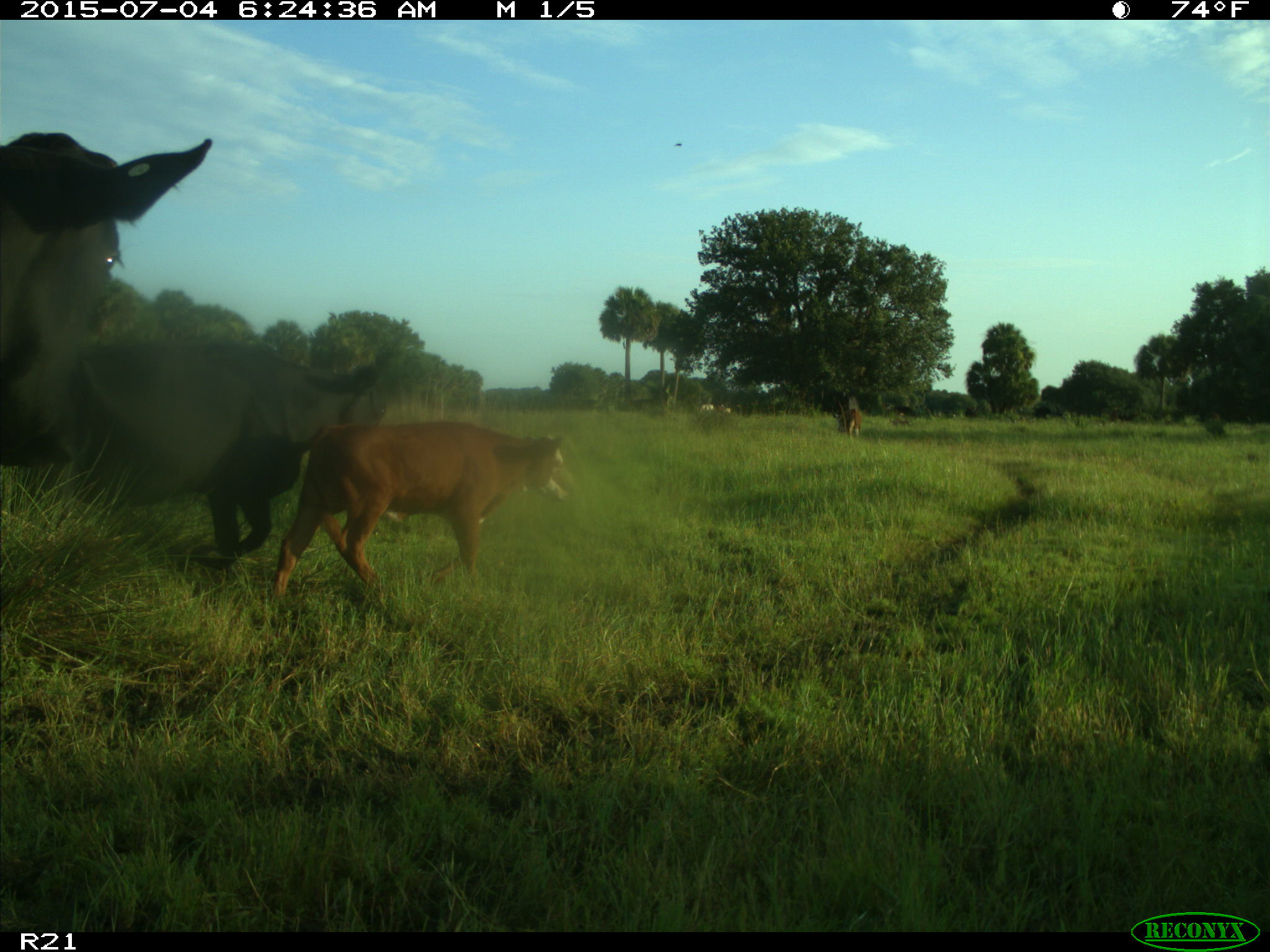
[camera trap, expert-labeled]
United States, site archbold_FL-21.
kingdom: Animalia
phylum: Chordata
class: Mammalia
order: Artiodactyla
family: Bovidae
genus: Bos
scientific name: Bos taurus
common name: domestic cow